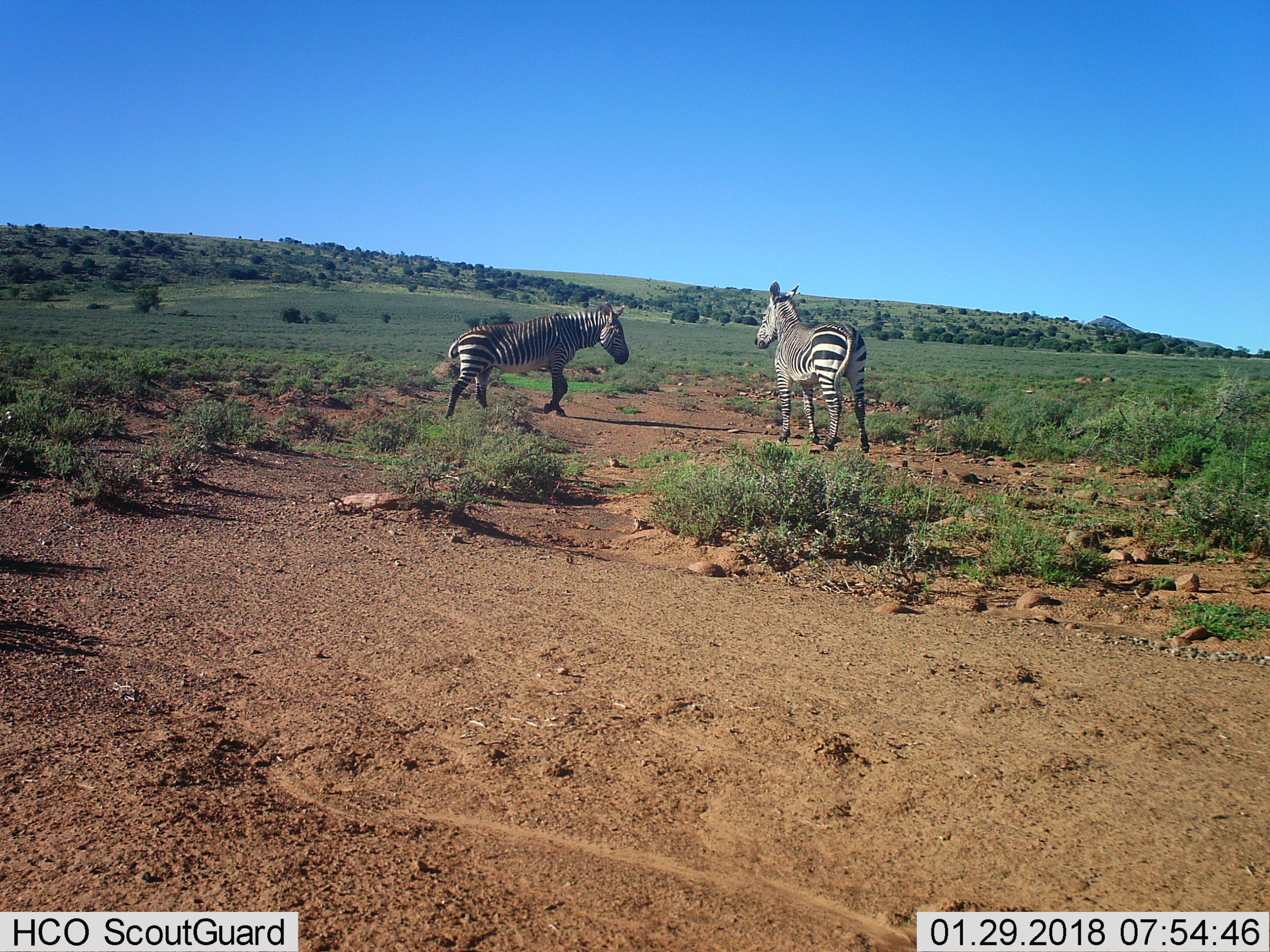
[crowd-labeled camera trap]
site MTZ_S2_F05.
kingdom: Animalia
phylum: Chordata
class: Mammalia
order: Perissodactyla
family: Equidae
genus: Equus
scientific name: Equus zebra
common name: mountain zebra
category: zebramountain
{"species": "zebramountain (mountain zebra) (Equus zebra)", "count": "2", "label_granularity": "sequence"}